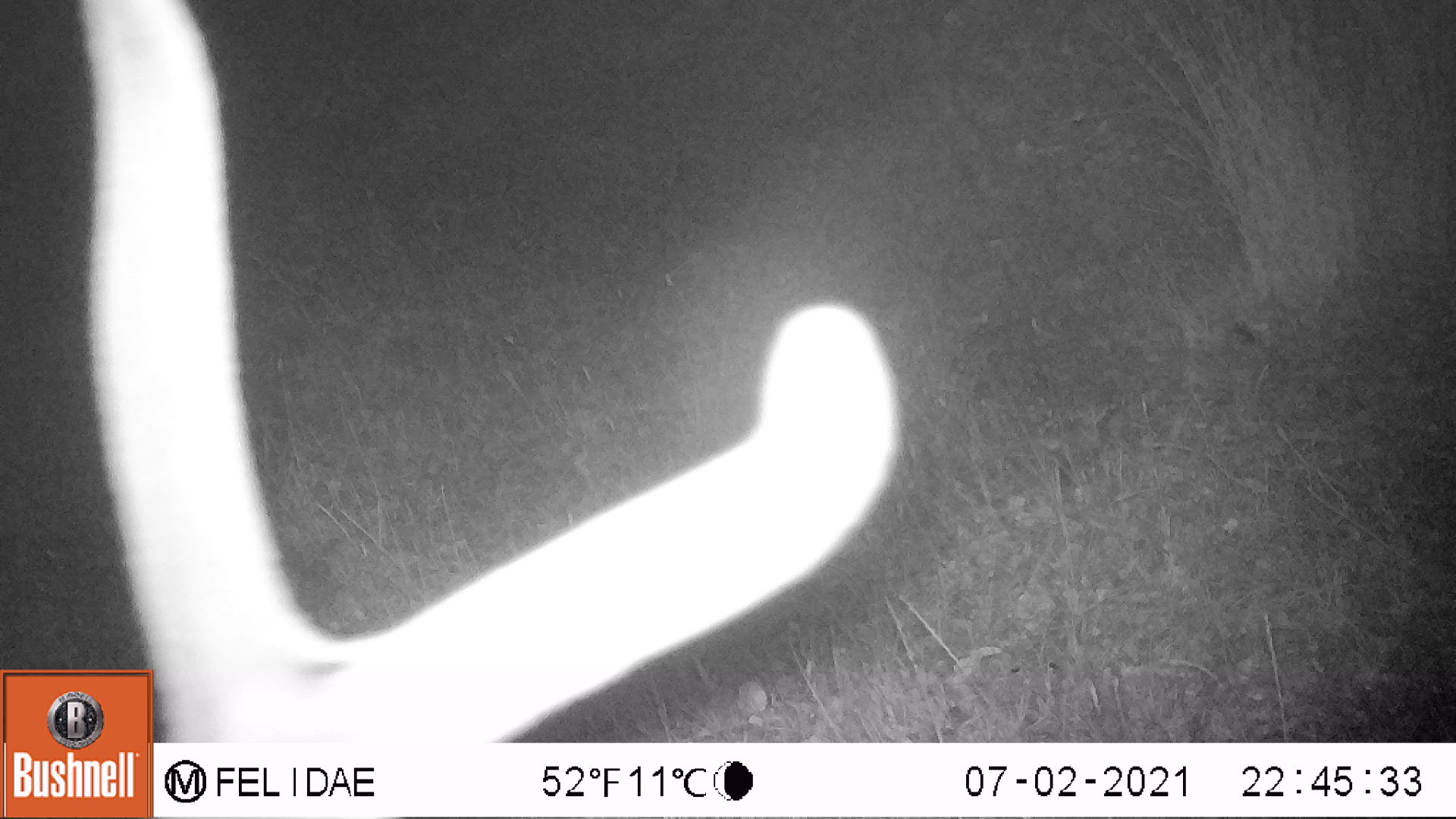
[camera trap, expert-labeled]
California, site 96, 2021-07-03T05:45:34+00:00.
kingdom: Animalia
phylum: Chordata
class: Mammalia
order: Artiodactyla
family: Cervidae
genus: Odocoileus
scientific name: Odocoileus hemionus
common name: mule deer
Mule deer (Odocoileus hemionus).